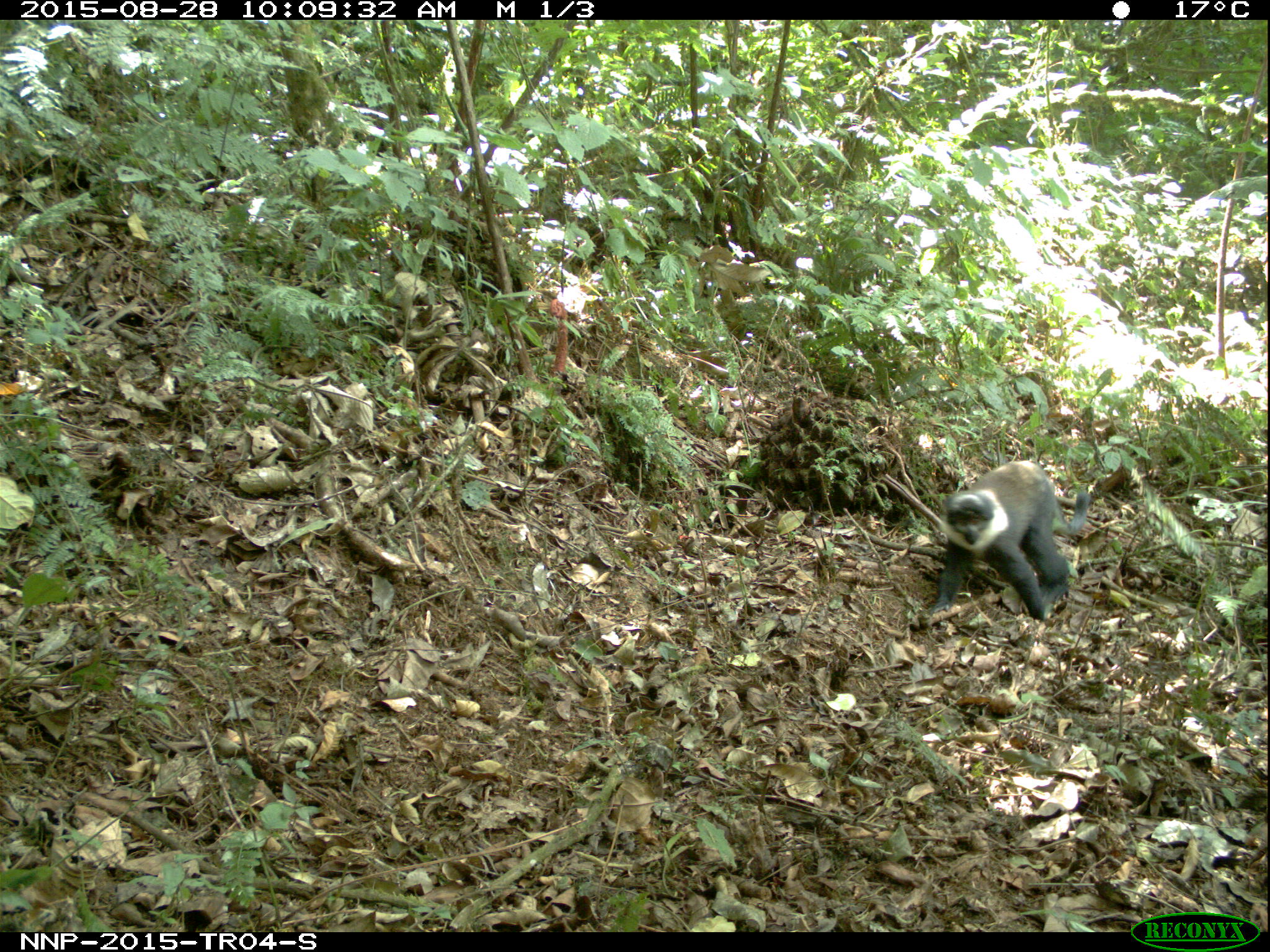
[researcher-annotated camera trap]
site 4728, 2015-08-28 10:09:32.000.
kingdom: Animalia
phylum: Chordata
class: Mammalia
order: Primates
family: Cercopithecidae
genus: Allochrocebus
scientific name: Allochrocebus lhoesti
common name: l'hoest's monkey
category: cercopithecus lhoesti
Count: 1.